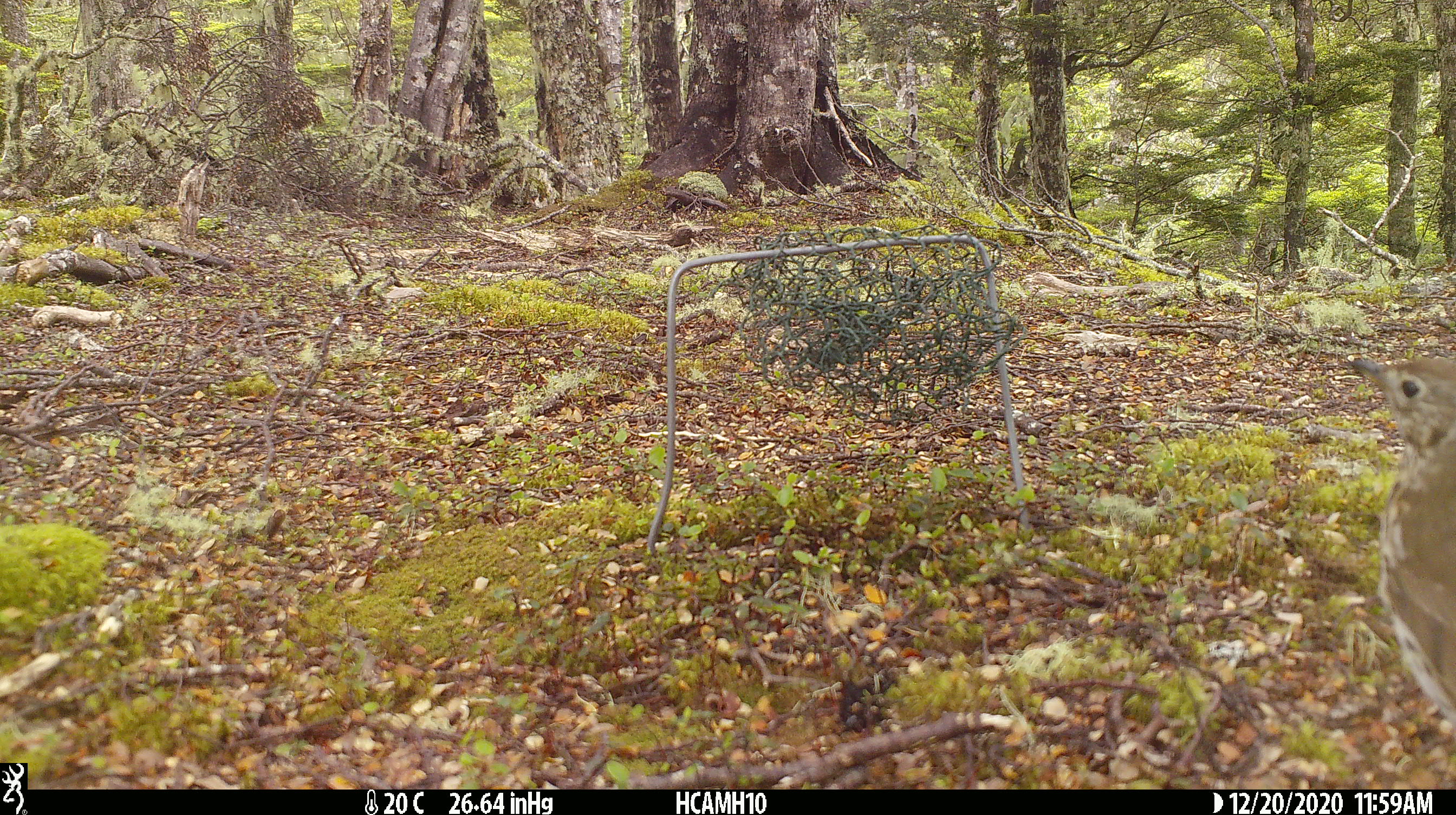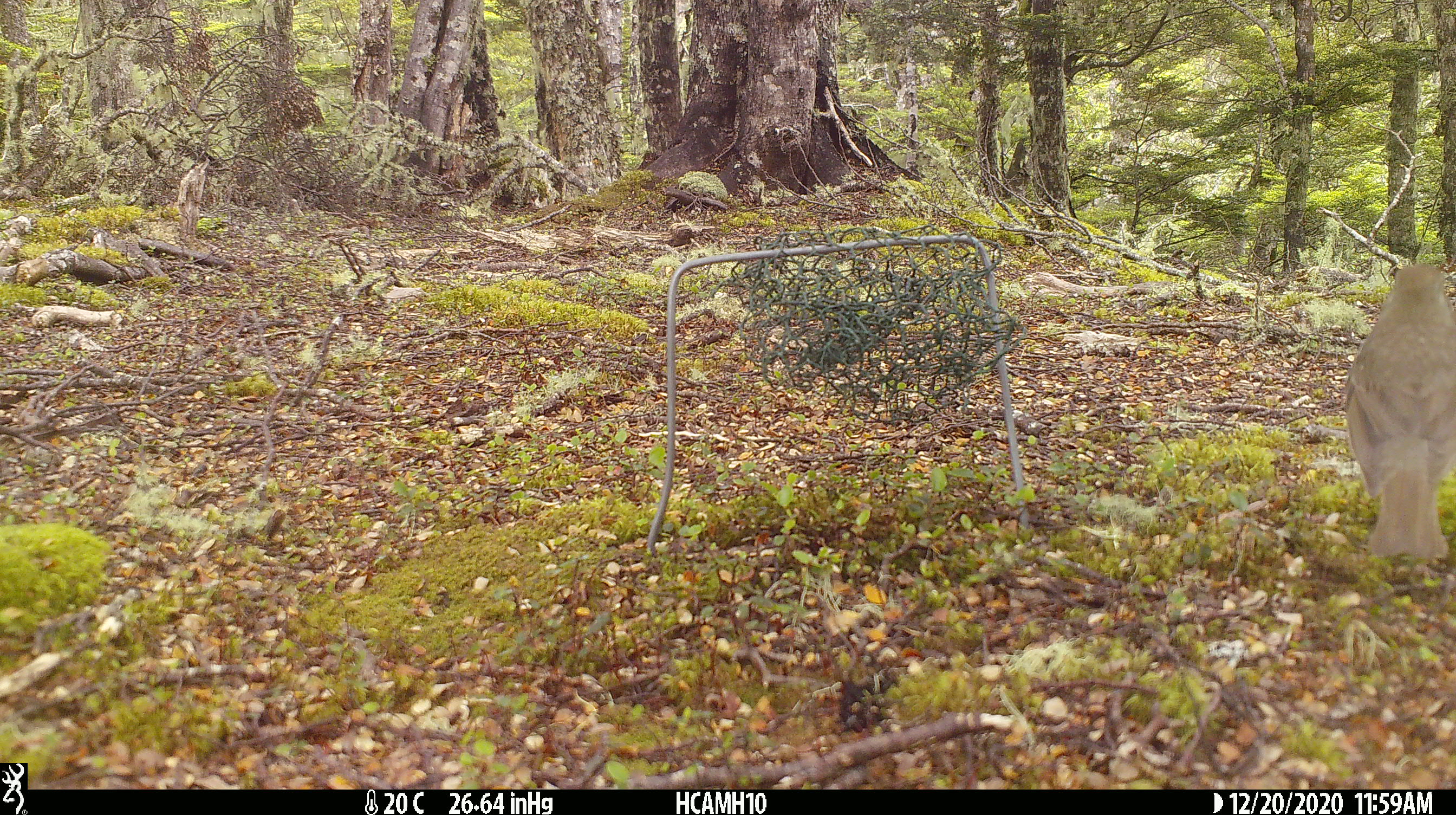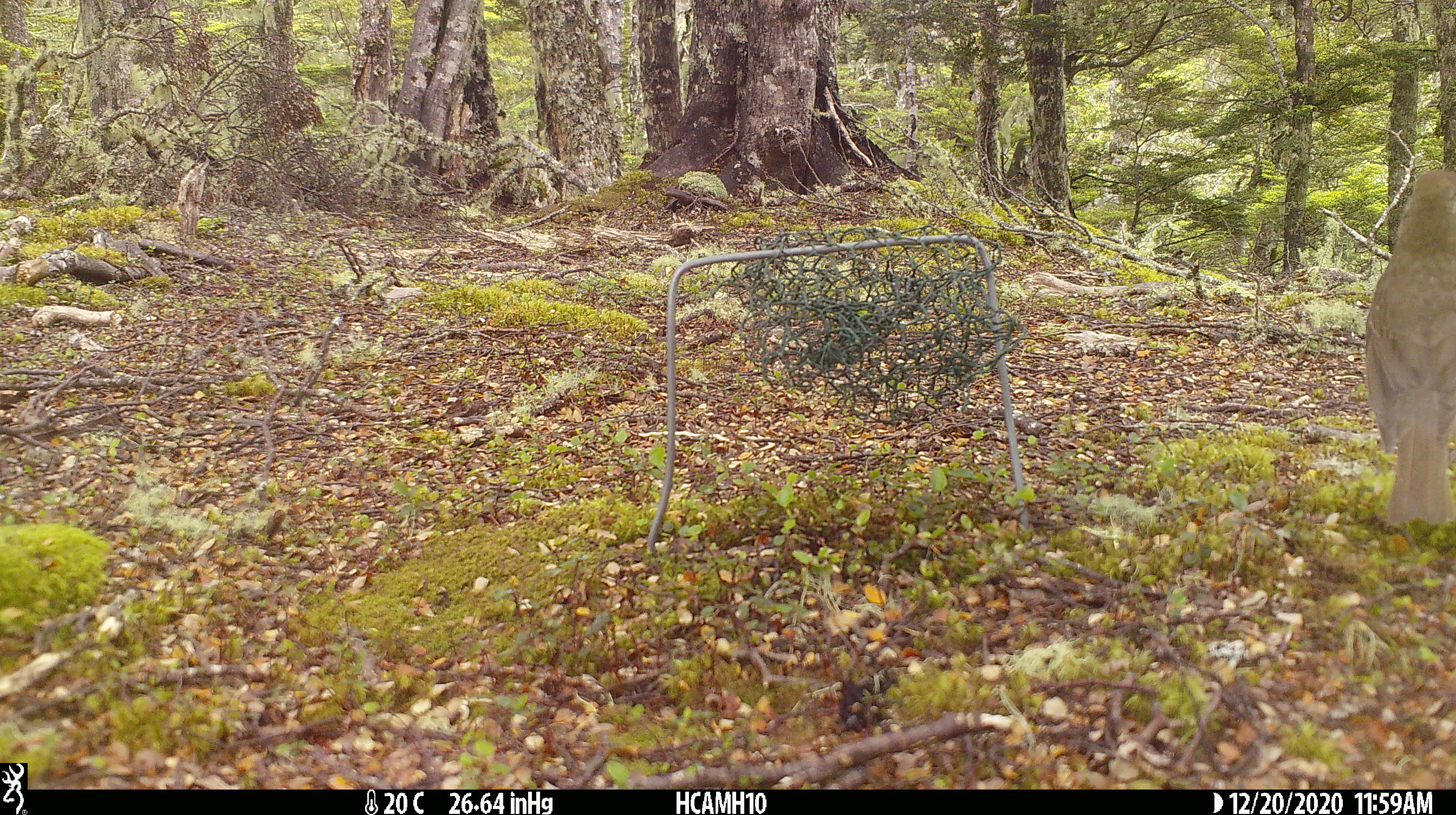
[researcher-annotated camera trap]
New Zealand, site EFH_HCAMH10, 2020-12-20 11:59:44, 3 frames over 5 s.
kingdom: Animalia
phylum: Chordata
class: Aves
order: Passeriformes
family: Turdidae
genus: Turdus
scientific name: Turdus philomelos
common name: song thrush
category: thrush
Thrush (song thrush) (Turdus philomelos).